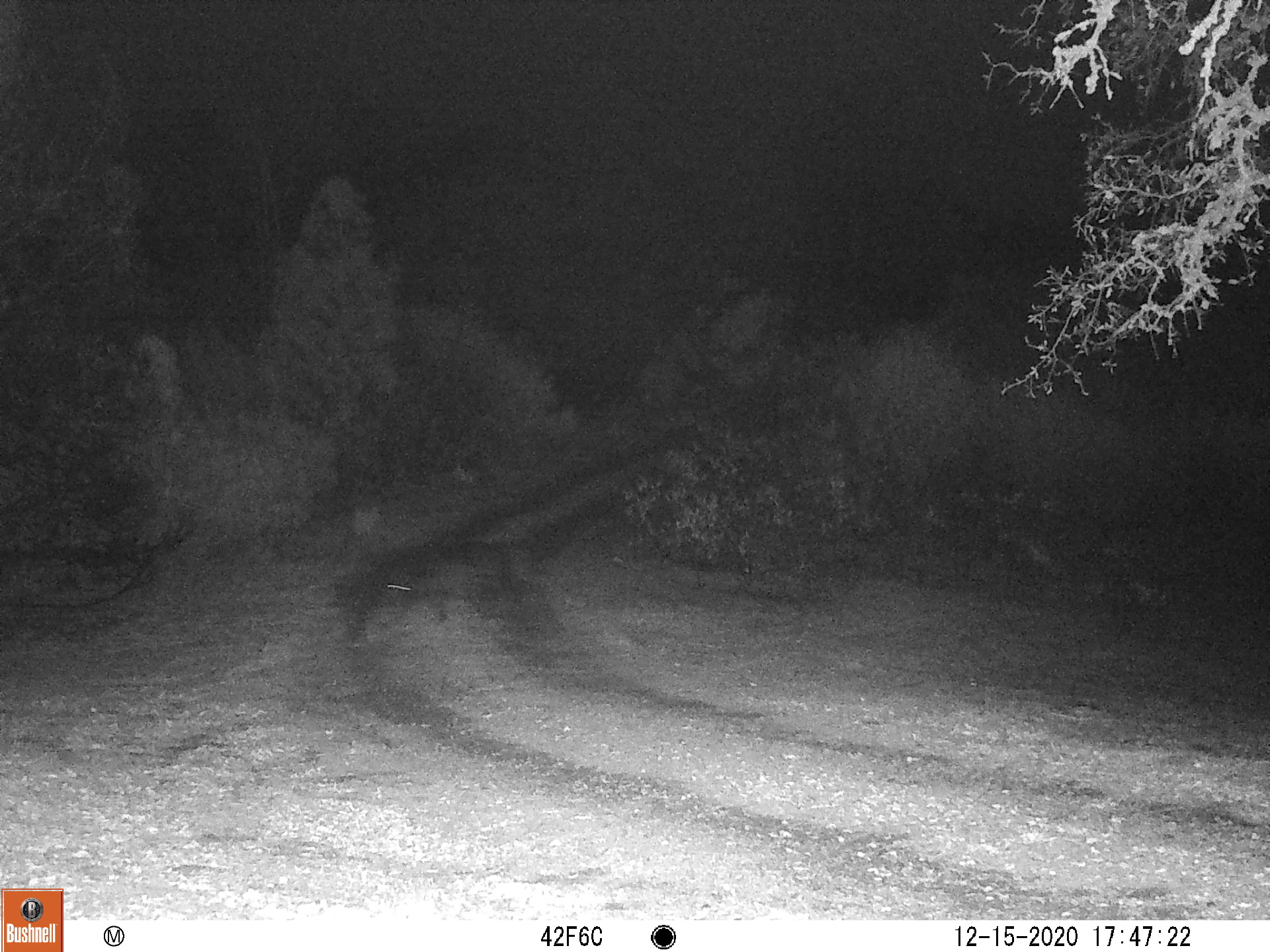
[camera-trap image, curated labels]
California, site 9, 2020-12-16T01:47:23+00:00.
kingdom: Animalia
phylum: Chordata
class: Mammalia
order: Artiodactyla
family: Suidae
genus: Sus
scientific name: Sus scrofa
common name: wild boar